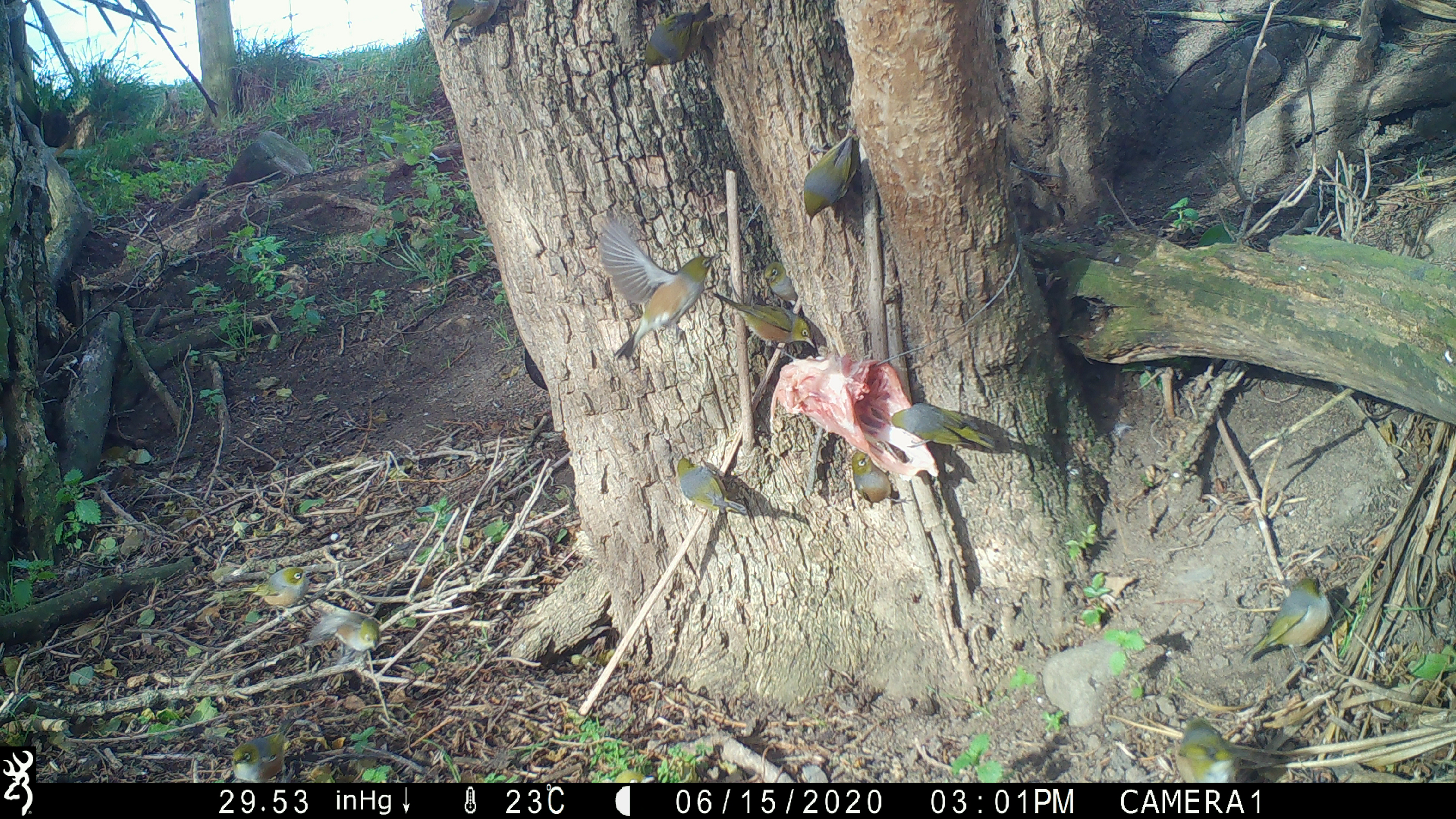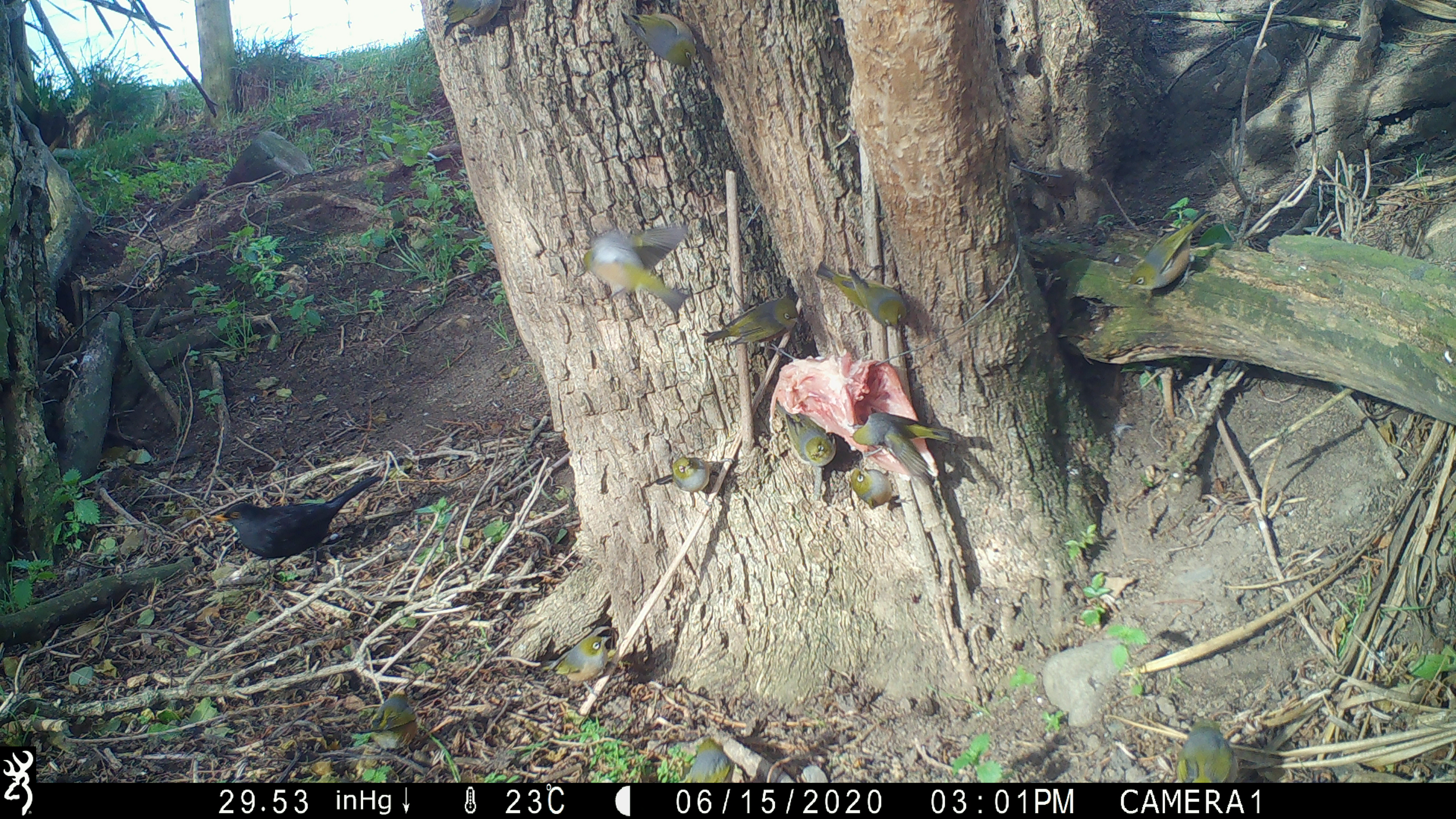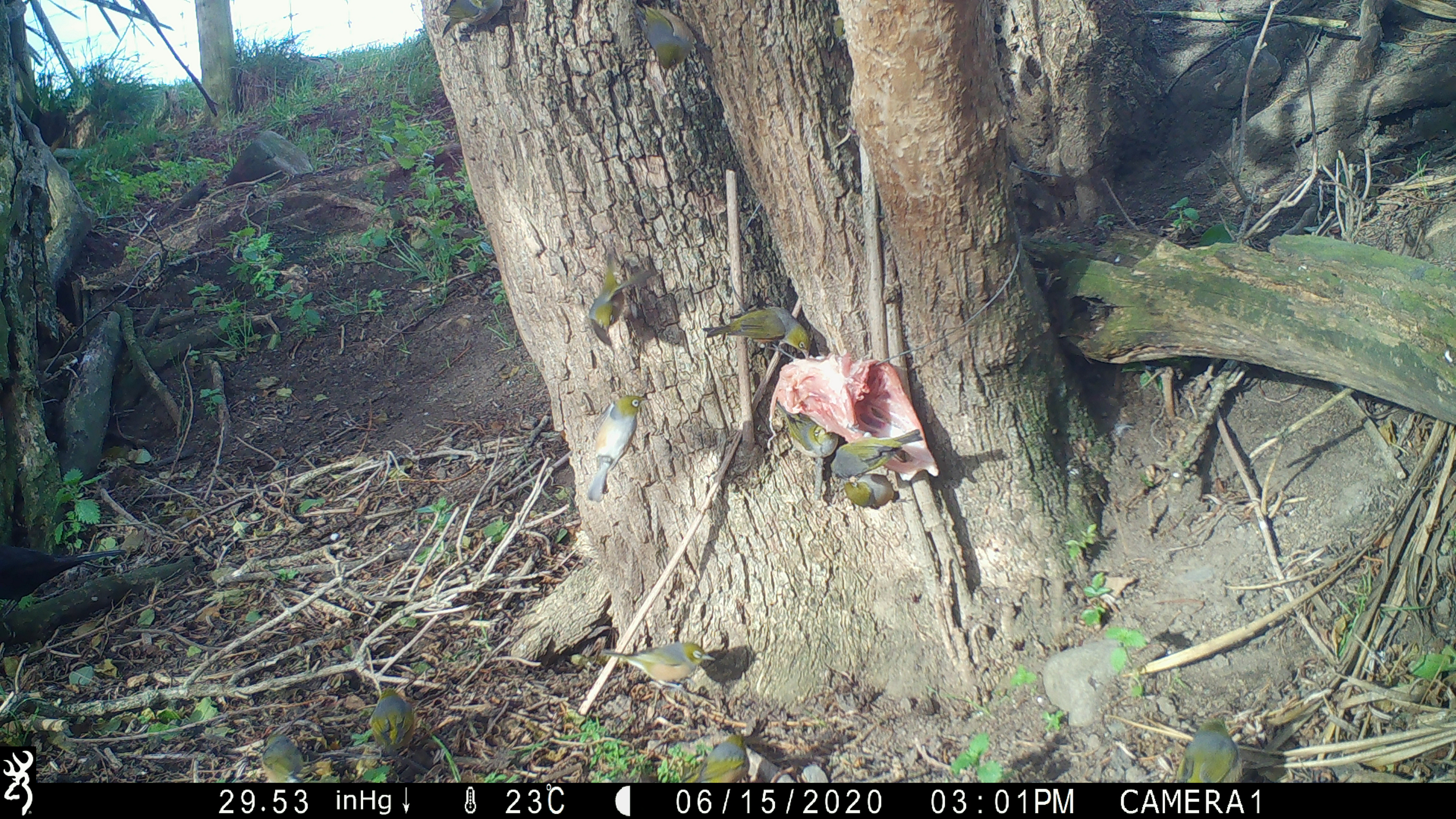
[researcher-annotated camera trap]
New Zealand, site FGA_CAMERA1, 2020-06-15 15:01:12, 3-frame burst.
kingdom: Animalia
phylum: Chordata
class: Aves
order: Passeriformes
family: Zosteropidae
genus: Zosterops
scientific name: Zosterops lateralis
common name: silvereye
Silvereye (Zosterops lateralis).